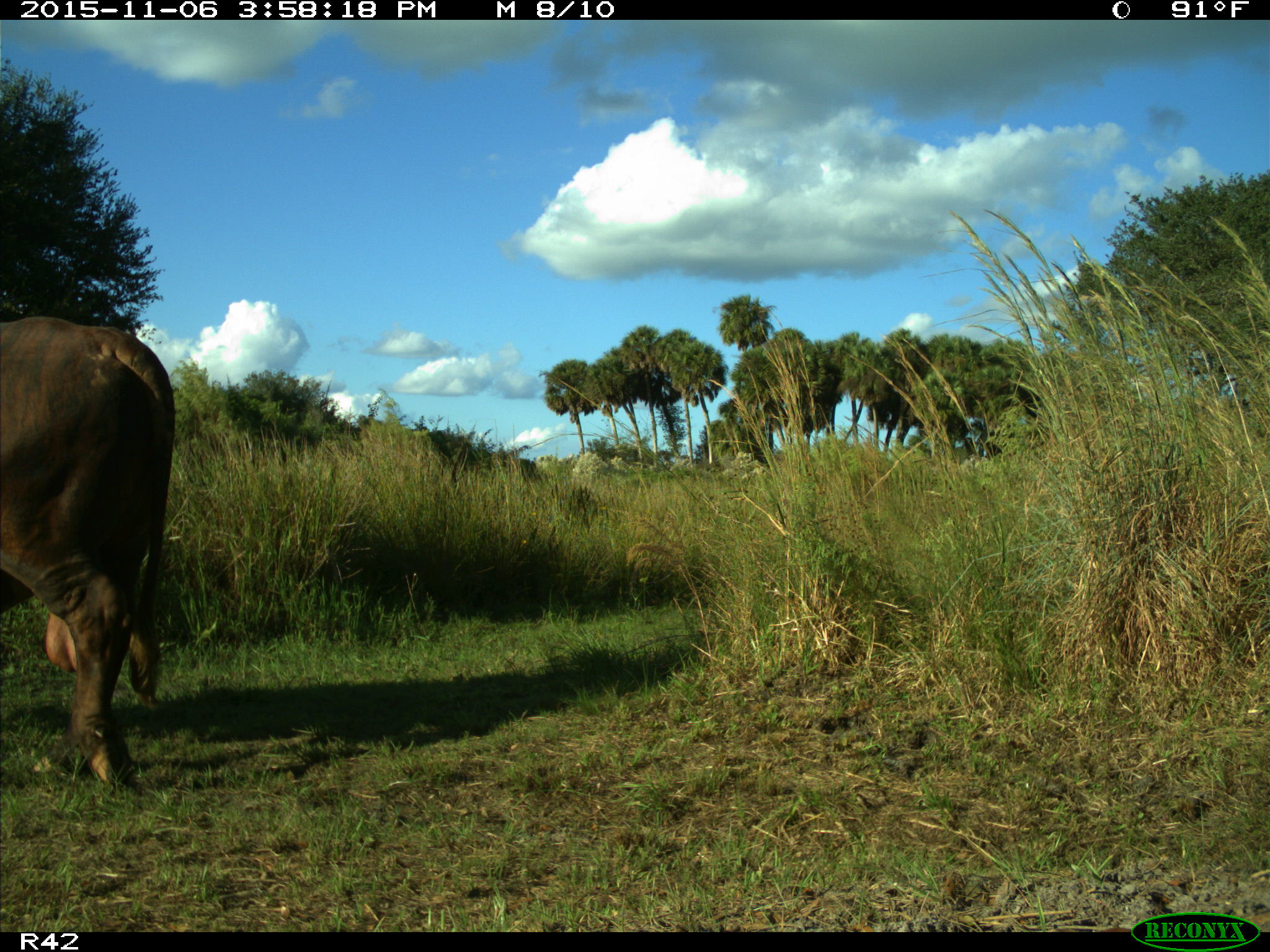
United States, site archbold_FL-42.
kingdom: Animalia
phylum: Chordata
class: Mammalia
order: Artiodactyla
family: Bovidae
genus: Bos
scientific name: Bos taurus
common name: domestic cow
Bos taurus (domestic cow).